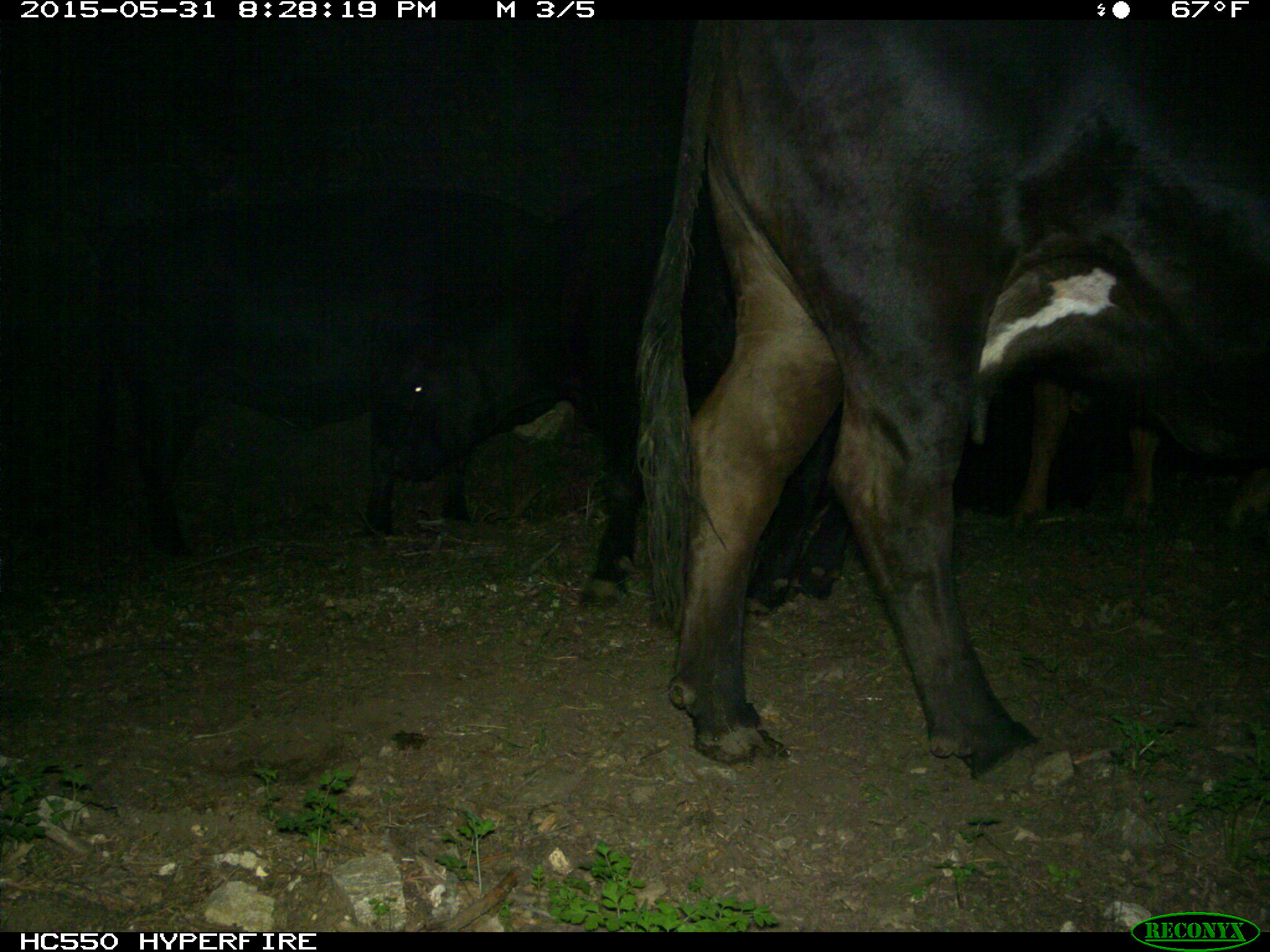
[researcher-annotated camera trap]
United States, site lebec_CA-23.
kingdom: Animalia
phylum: Chordata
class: Mammalia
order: Artiodactyla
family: Bovidae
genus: Bos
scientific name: Bos taurus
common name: domestic cow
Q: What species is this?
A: Bos taurus (domestic cow).